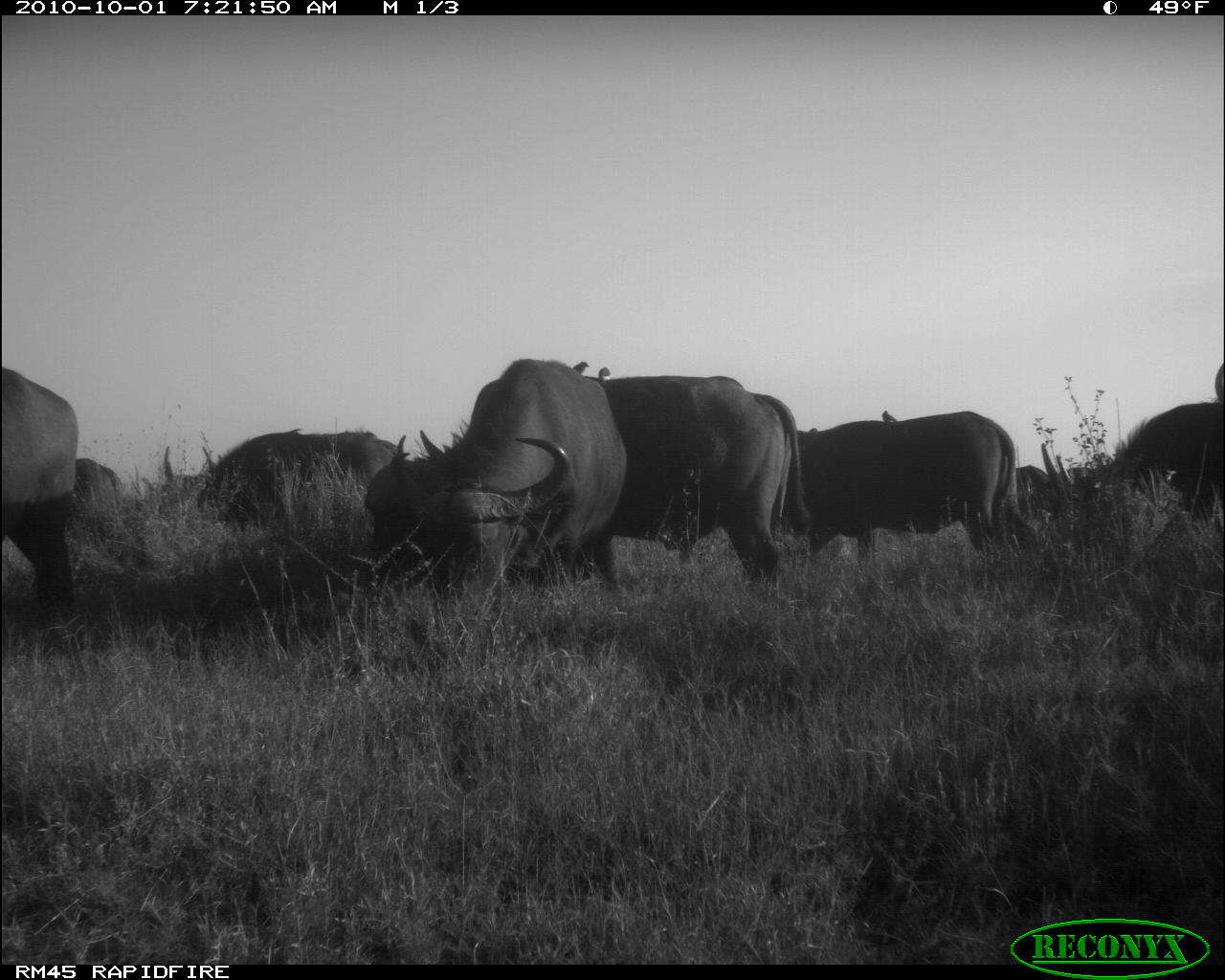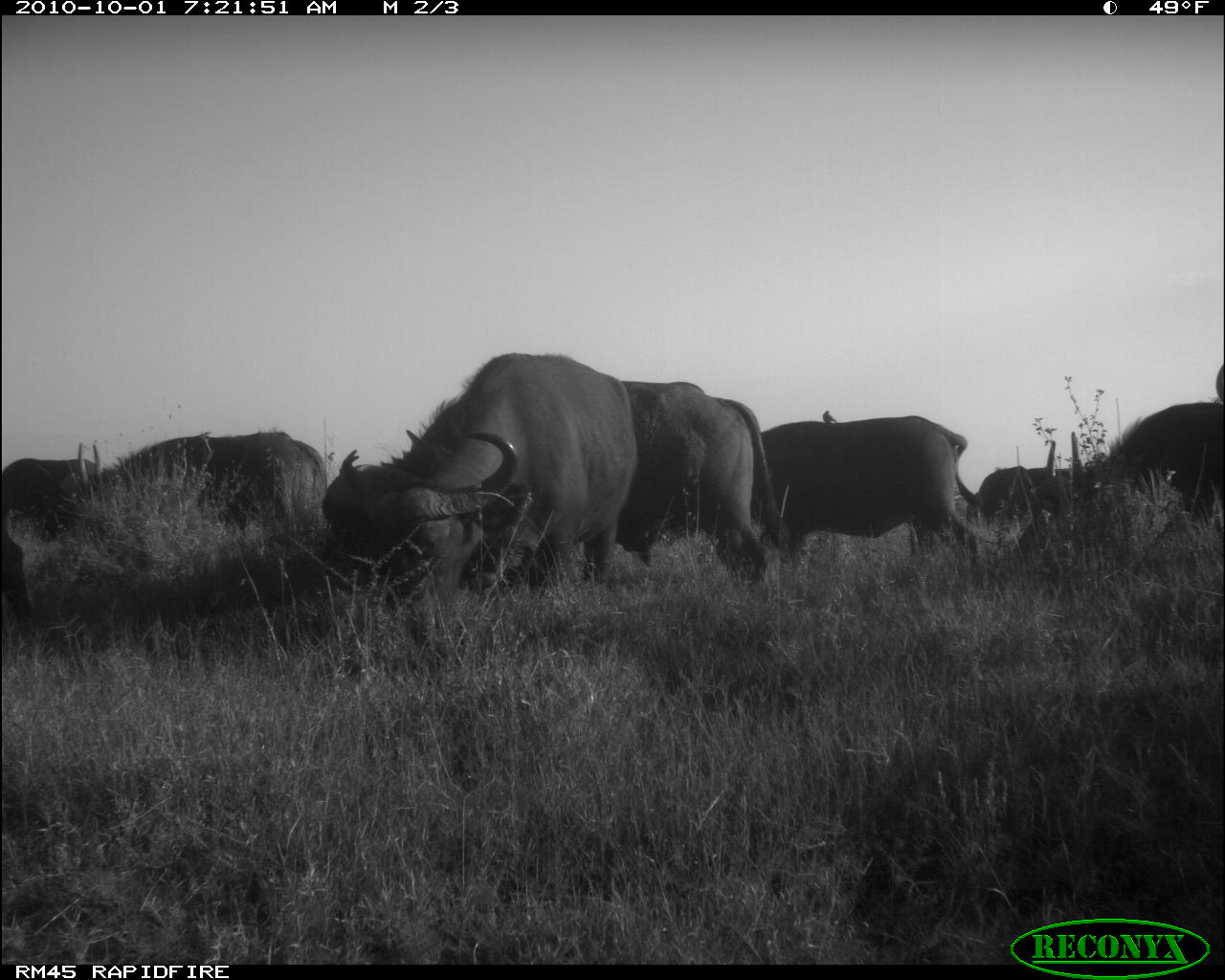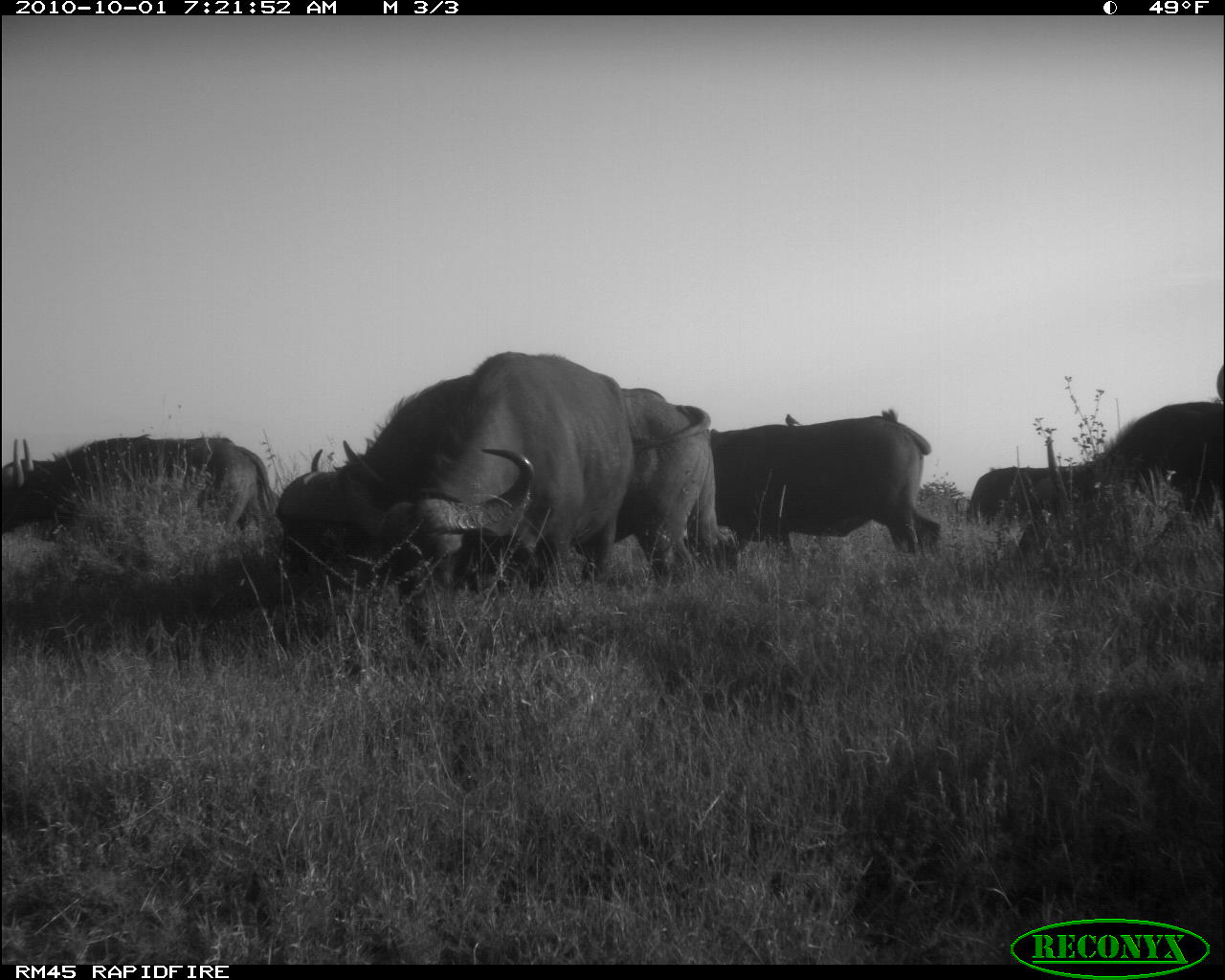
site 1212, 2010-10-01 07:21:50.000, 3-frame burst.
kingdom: Animalia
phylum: Chordata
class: Mammalia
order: Artiodactyla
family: Bovidae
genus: Syncerus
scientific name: Syncerus caffer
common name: african buffalo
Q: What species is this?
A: Syncerus caffer (african buffalo).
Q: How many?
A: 6.